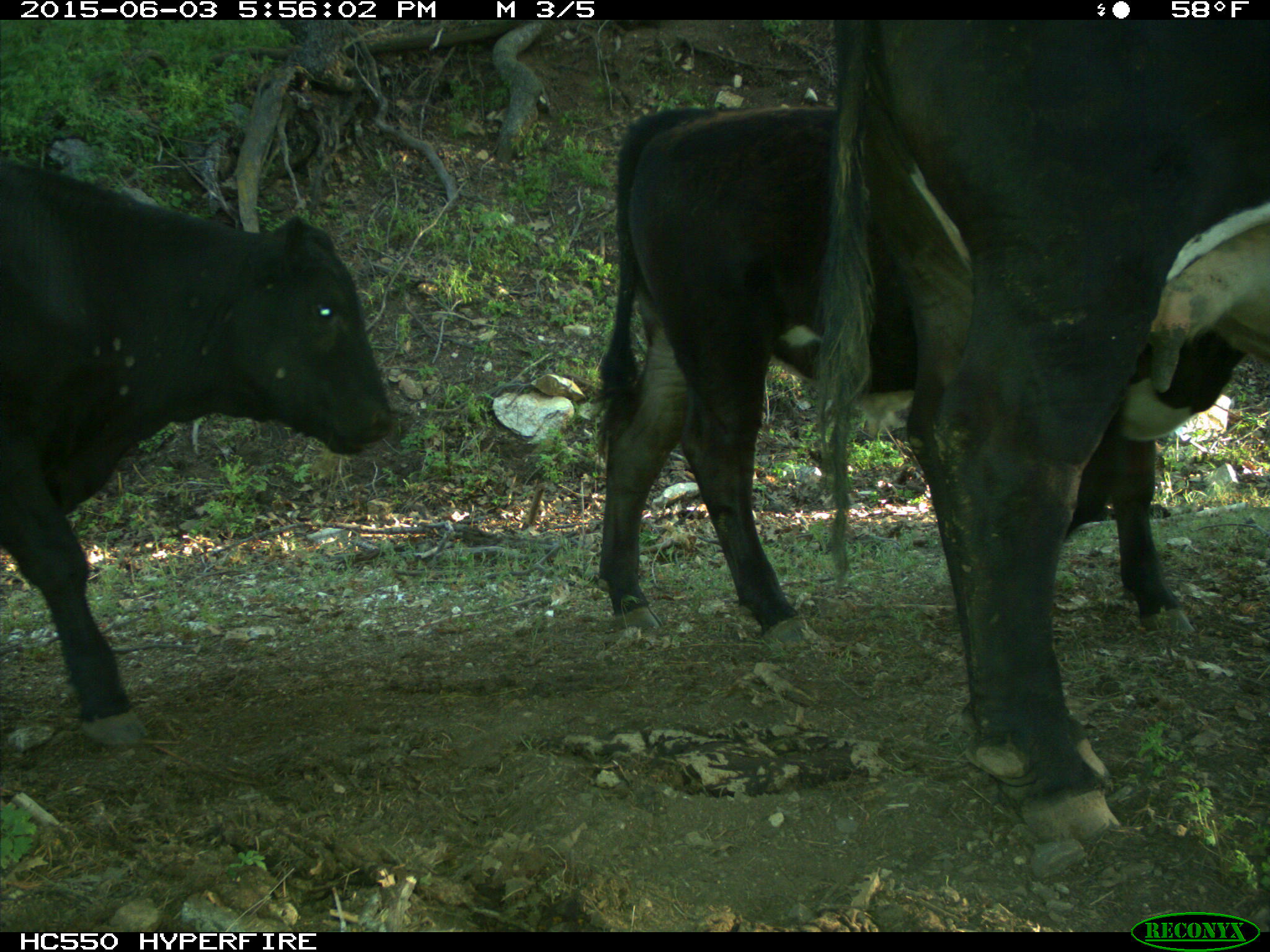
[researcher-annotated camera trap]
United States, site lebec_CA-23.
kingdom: Animalia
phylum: Chordata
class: Mammalia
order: Artiodactyla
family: Bovidae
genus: Bos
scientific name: Bos taurus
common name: domestic cow